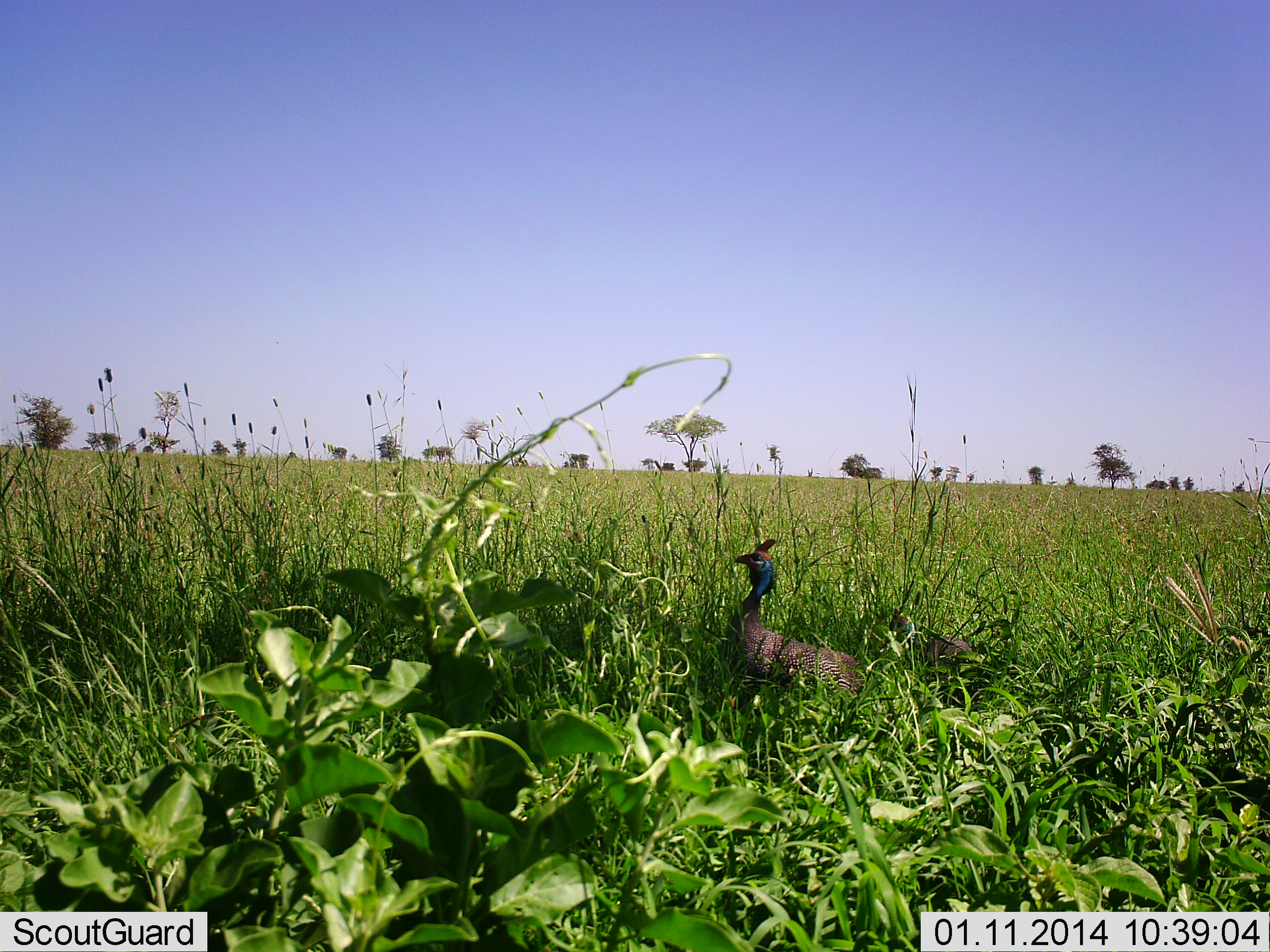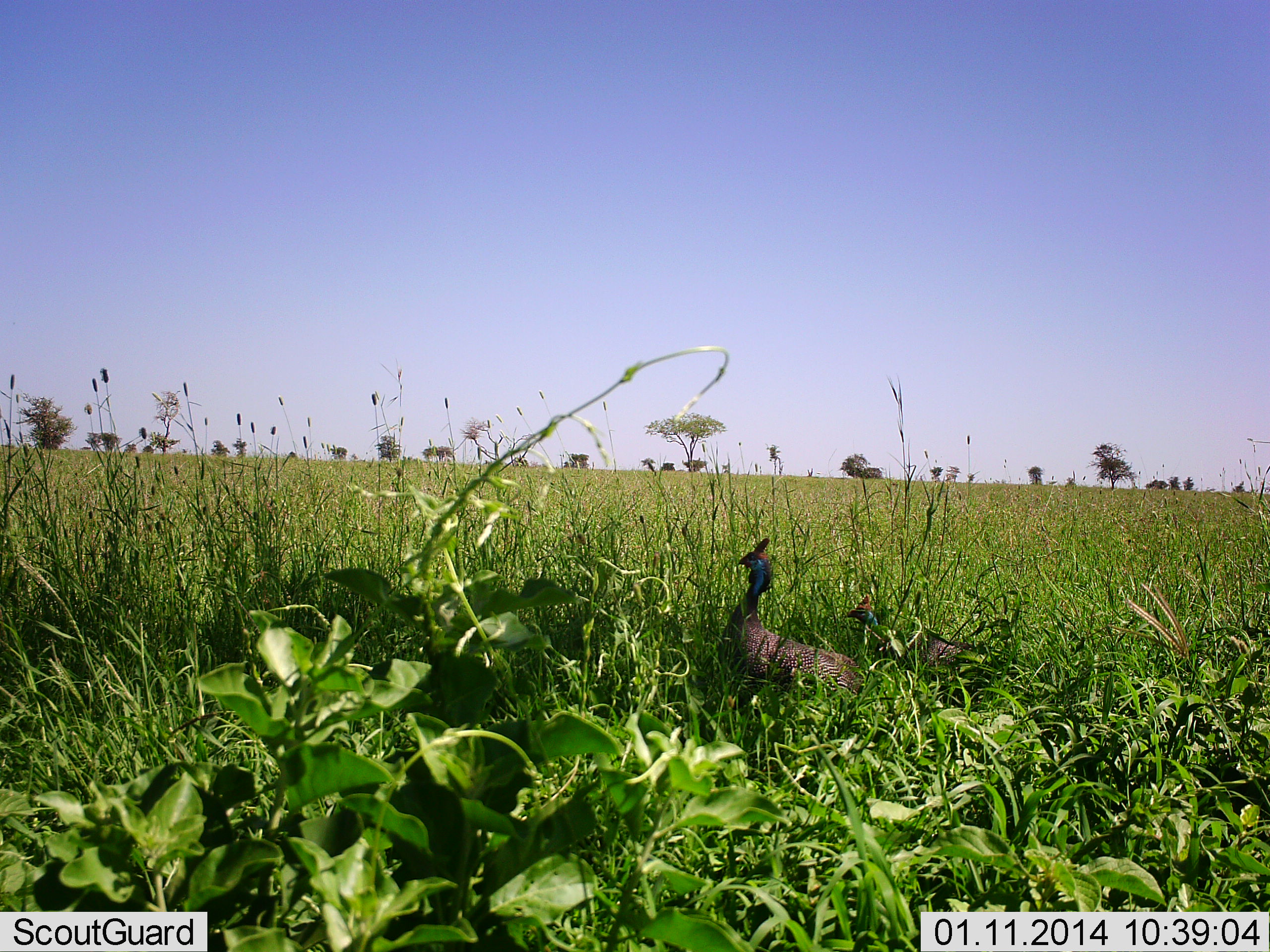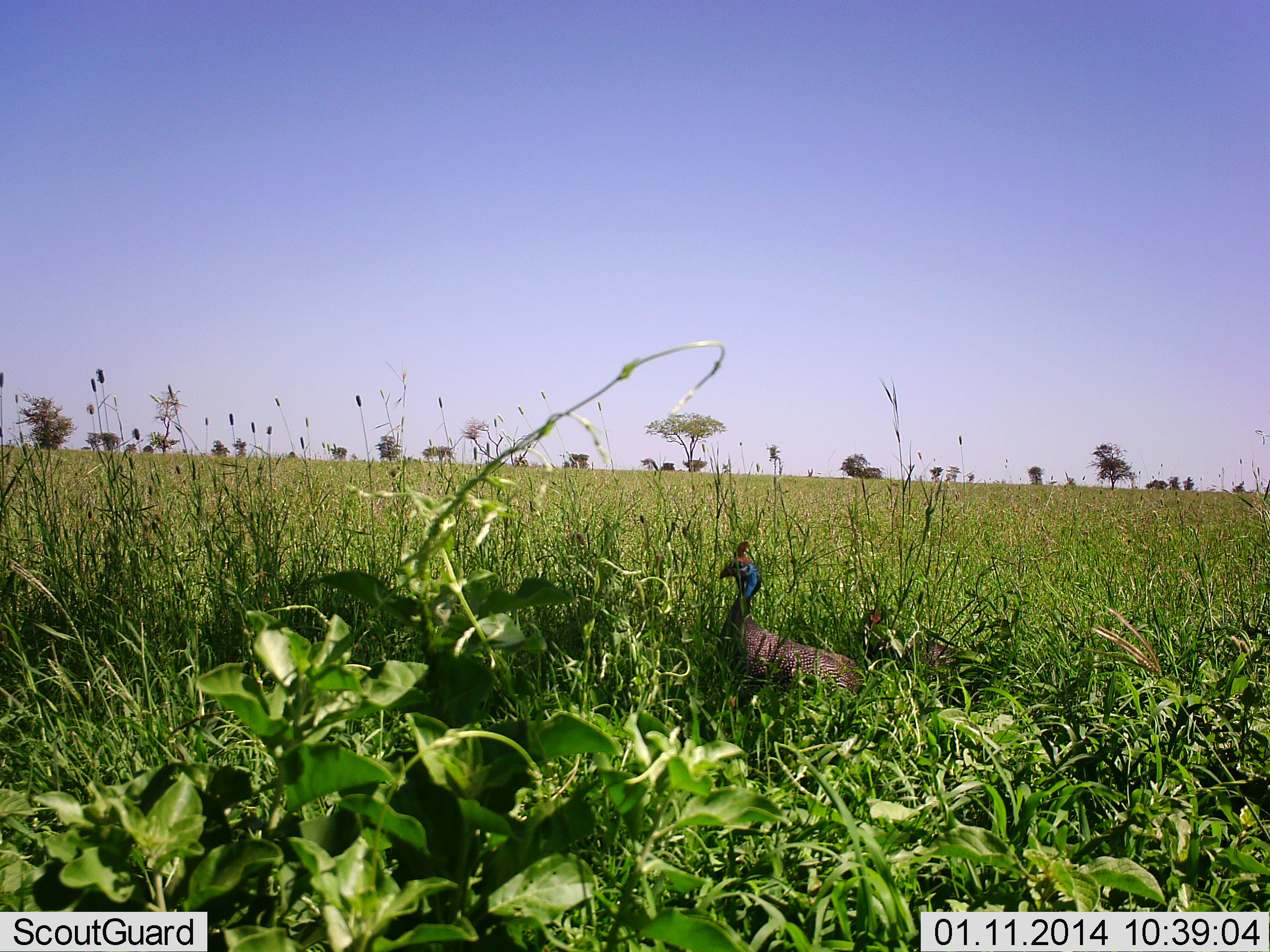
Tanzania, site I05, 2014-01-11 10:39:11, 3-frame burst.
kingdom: Animalia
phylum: Chordata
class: Aves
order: Galliformes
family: Numididae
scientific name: Numididae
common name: guinea fowl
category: guineafowl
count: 2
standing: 100%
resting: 10%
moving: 30%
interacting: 0%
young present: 0%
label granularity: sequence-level